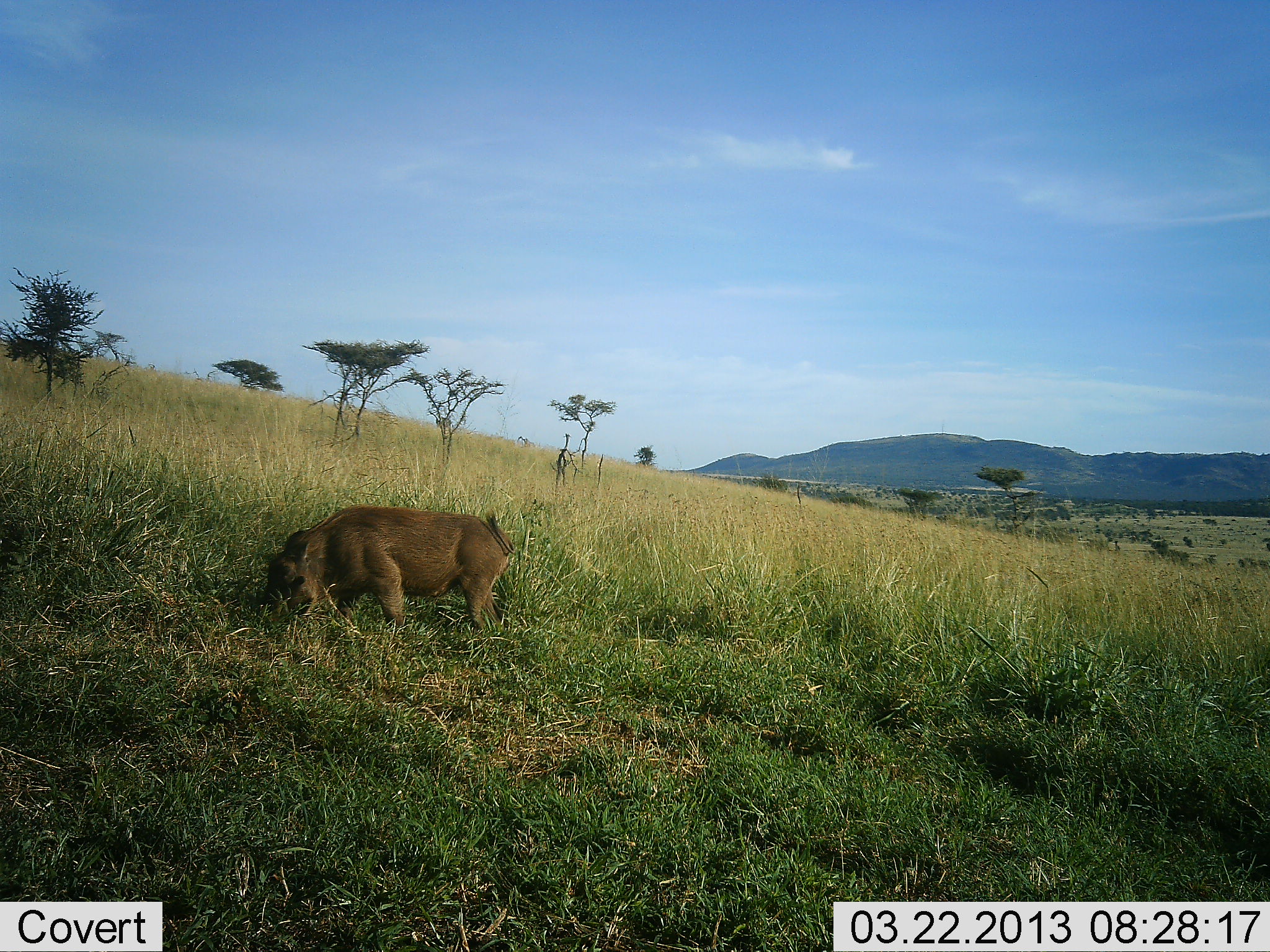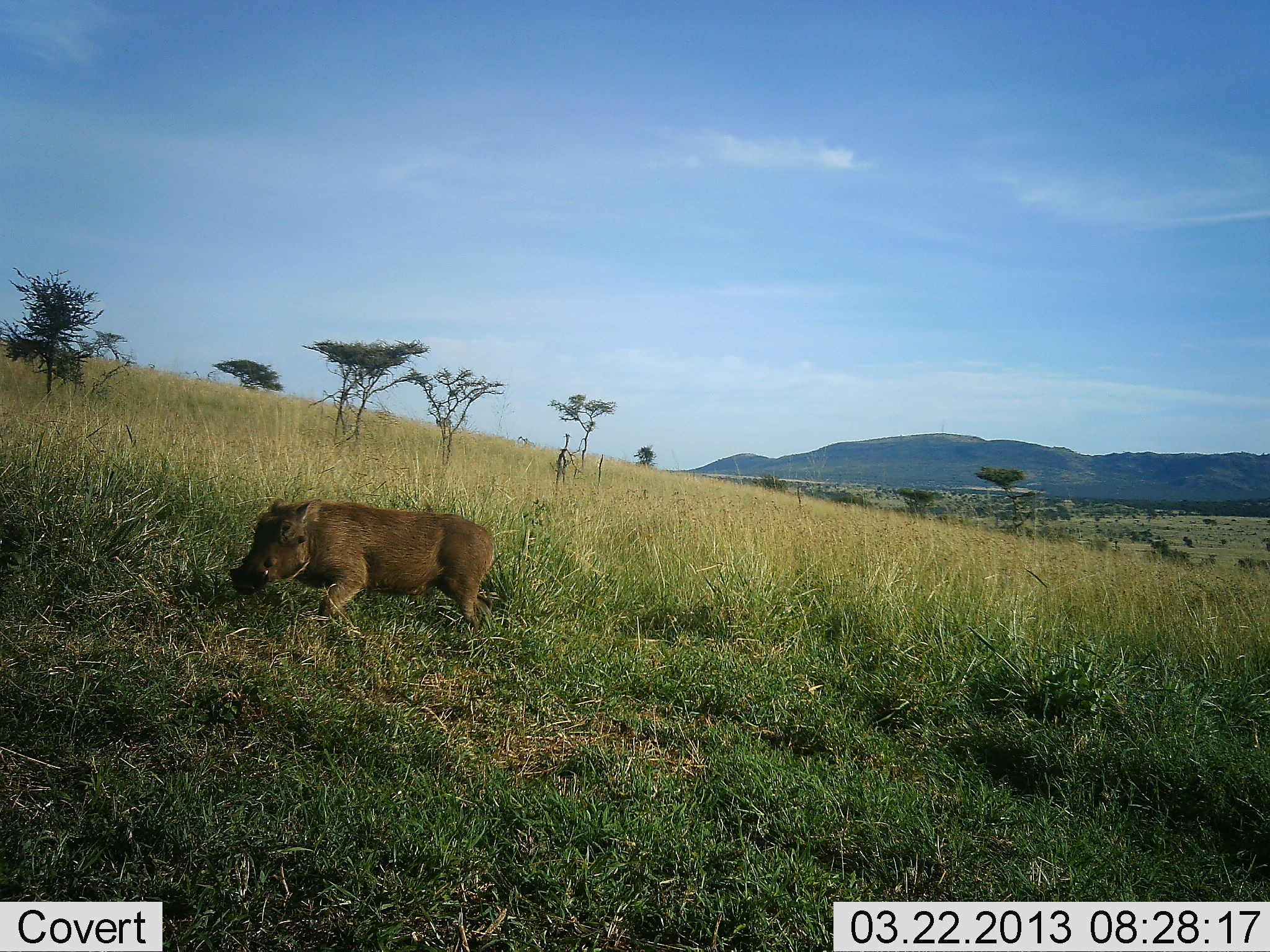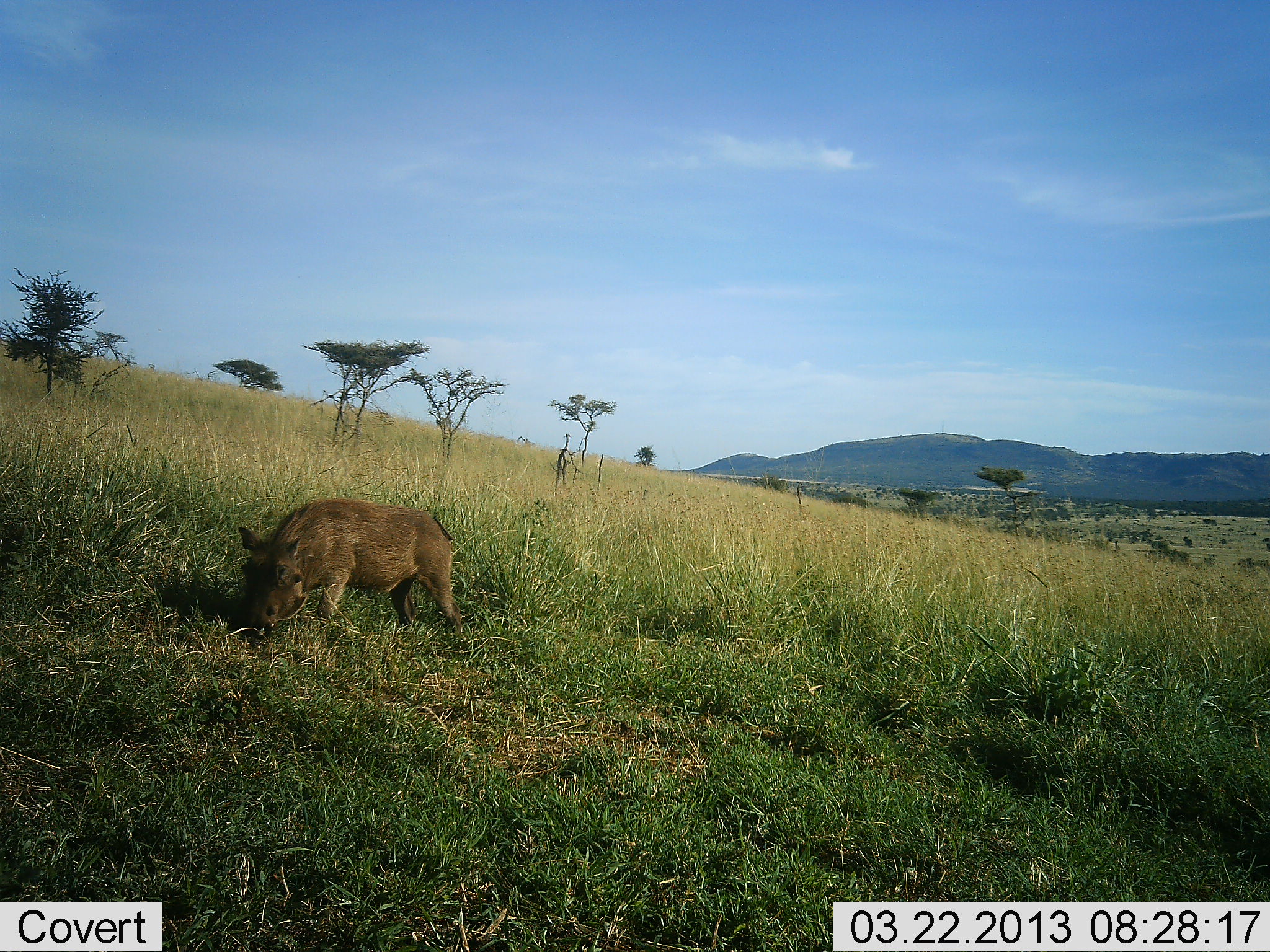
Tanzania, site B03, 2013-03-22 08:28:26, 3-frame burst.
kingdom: Animalia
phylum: Chordata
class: Mammalia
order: Artiodactyla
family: Suidae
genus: Phacochoerus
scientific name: Phacochoerus africanus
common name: warthog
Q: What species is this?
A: Warthog (Phacochoerus africanus).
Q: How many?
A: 1.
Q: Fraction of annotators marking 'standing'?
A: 10%.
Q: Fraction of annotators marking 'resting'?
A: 0%.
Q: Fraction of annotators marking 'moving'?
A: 50%.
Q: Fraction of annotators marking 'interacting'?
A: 0%.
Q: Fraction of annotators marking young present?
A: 10%.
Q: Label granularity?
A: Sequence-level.